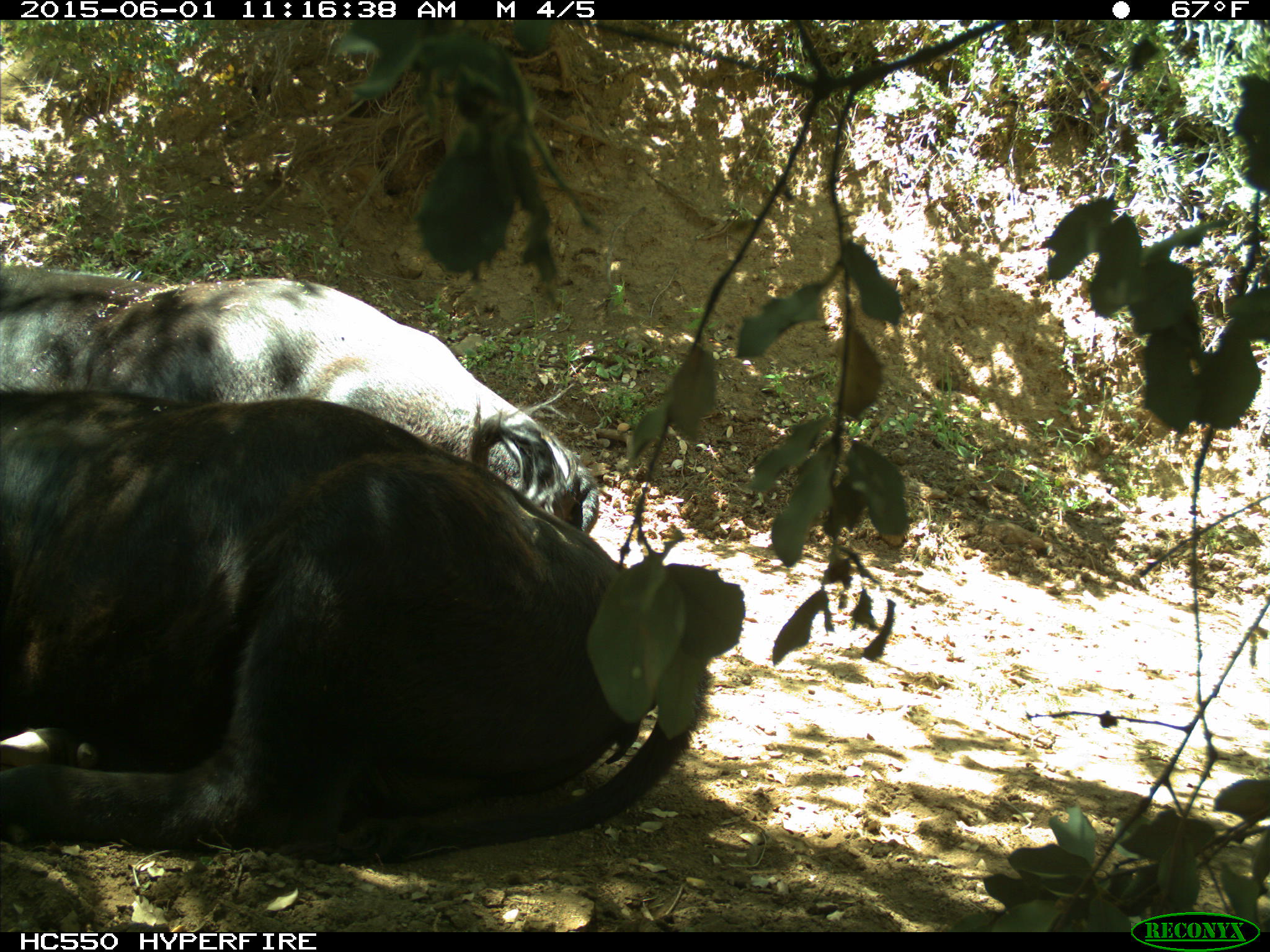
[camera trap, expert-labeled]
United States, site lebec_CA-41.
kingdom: Animalia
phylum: Chordata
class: Mammalia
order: Artiodactyla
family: Bovidae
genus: Bos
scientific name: Bos taurus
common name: domestic cow